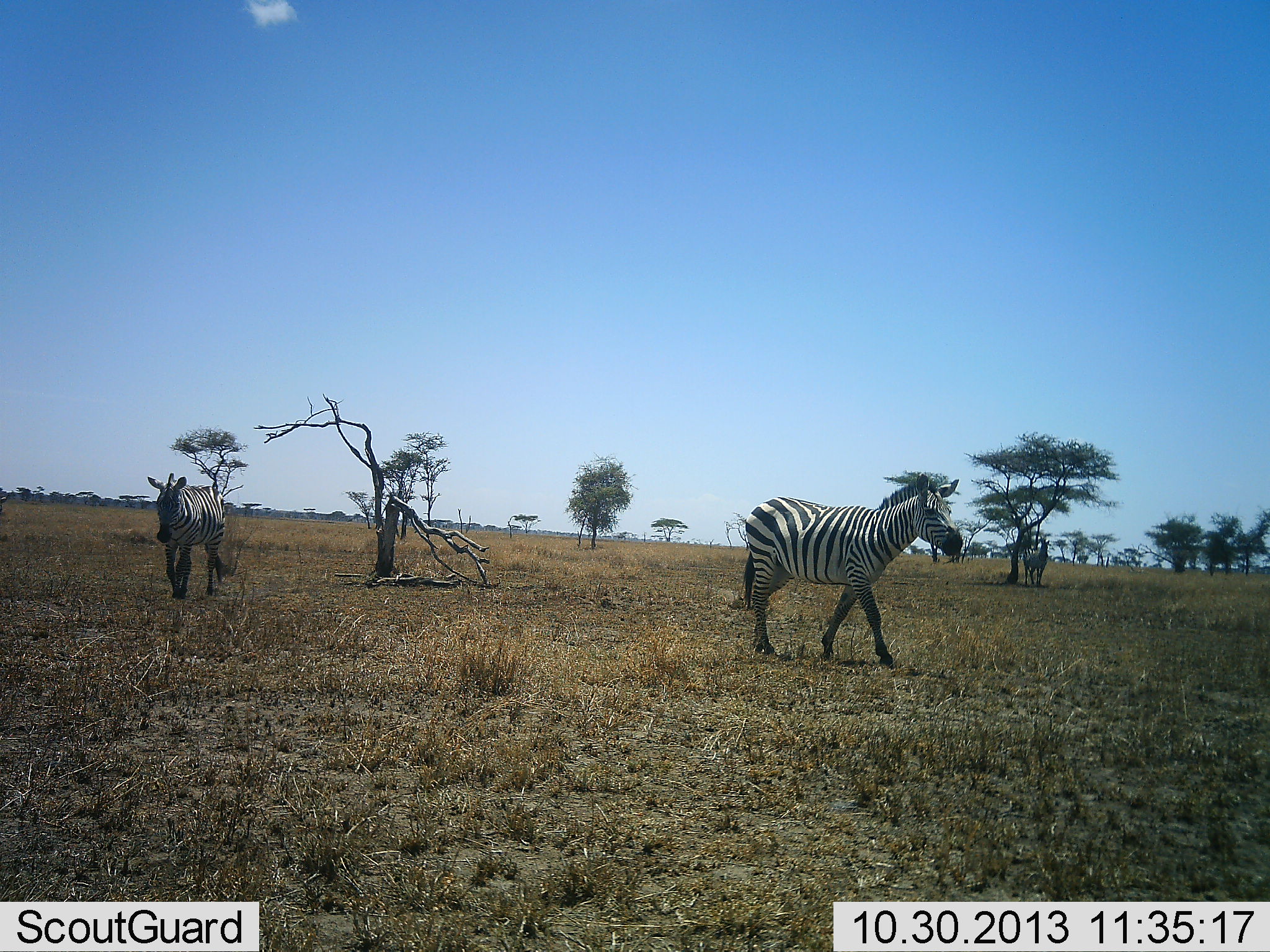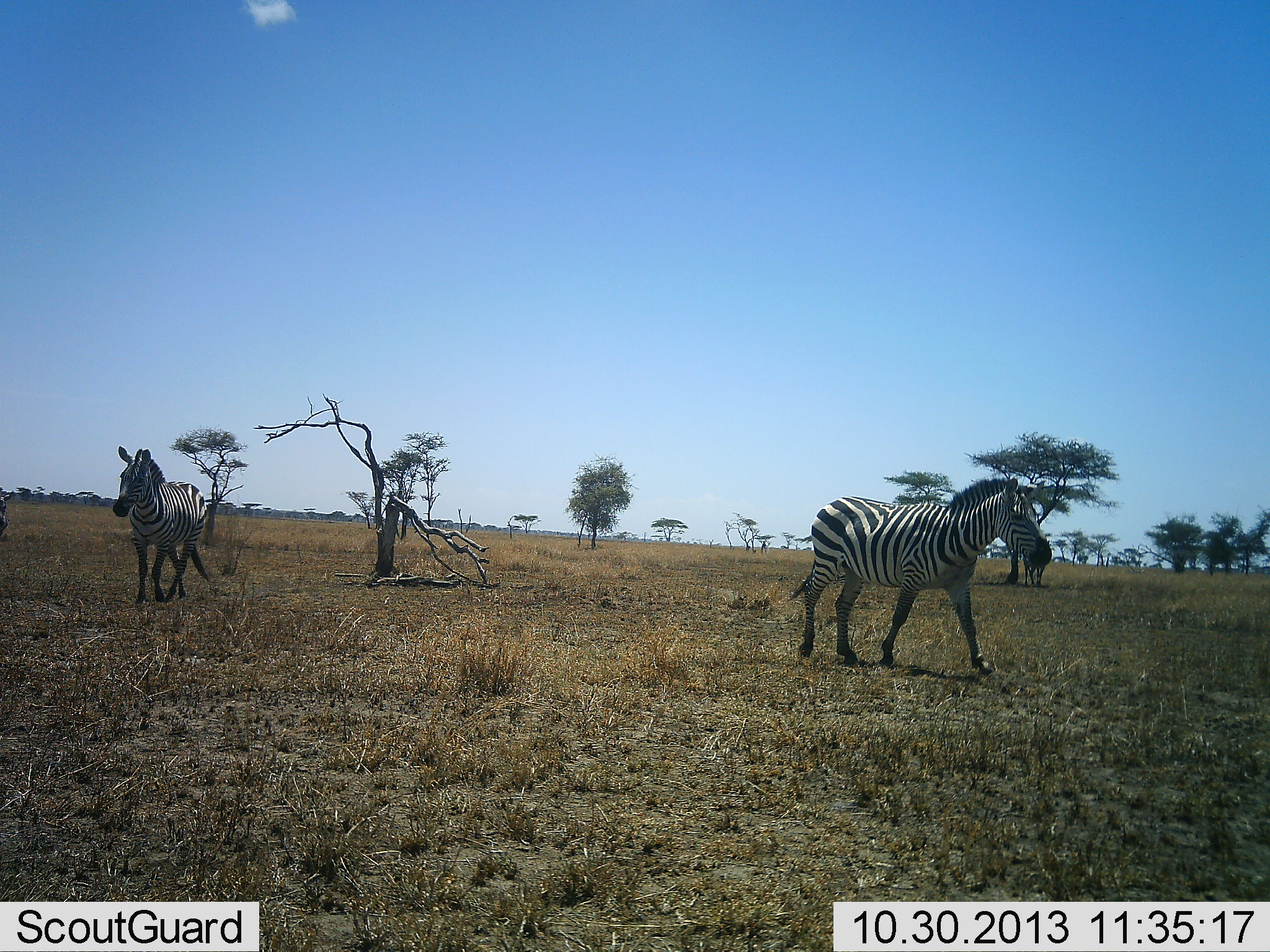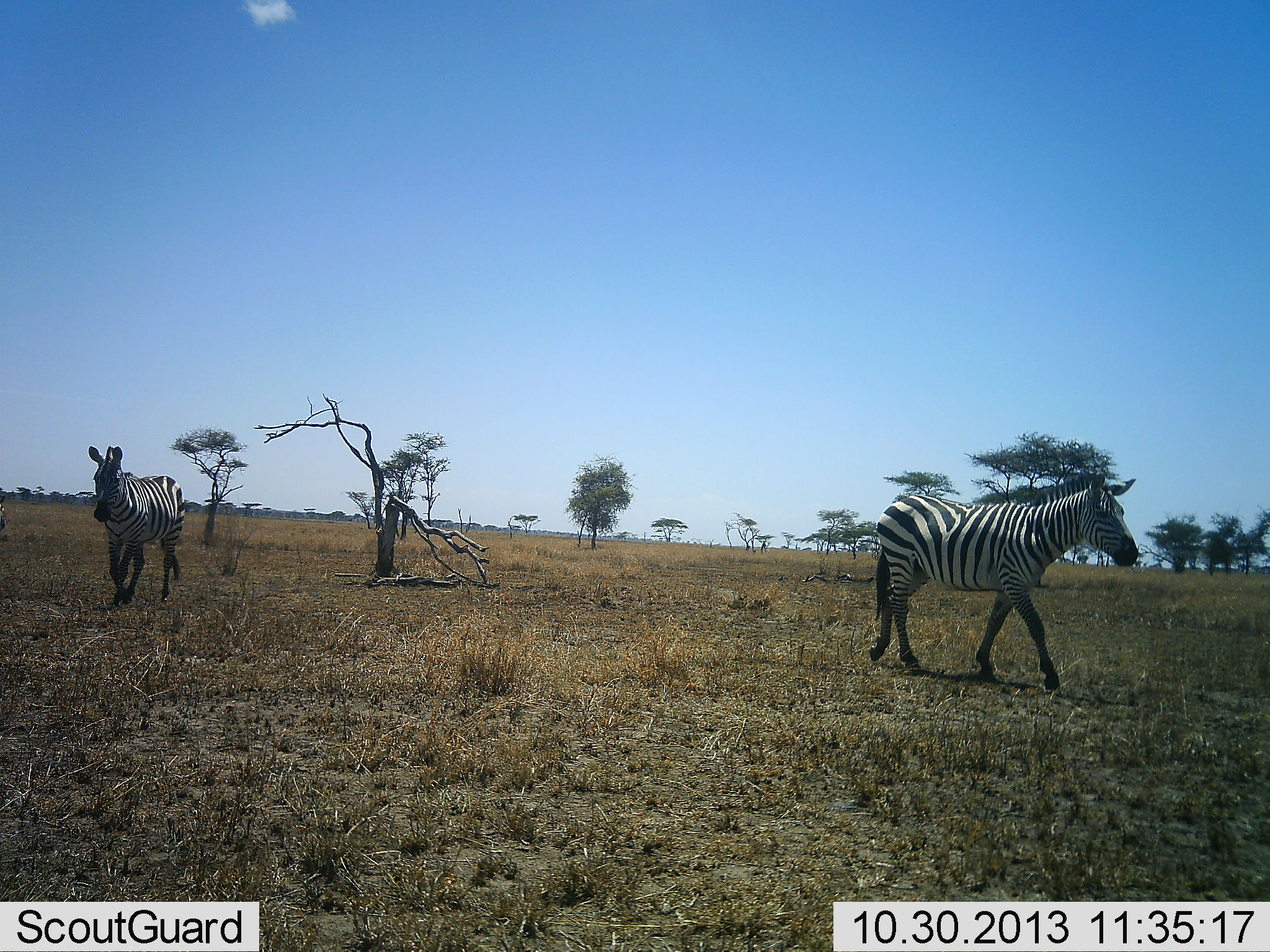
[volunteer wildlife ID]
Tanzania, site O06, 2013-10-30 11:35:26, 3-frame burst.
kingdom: Animalia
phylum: Chordata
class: Mammalia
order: Perissodactyla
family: Equidae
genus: Equus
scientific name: Equus quagga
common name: plains zebra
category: zebra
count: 2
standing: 24%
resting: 0%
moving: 96%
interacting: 0%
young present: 0%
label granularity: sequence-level